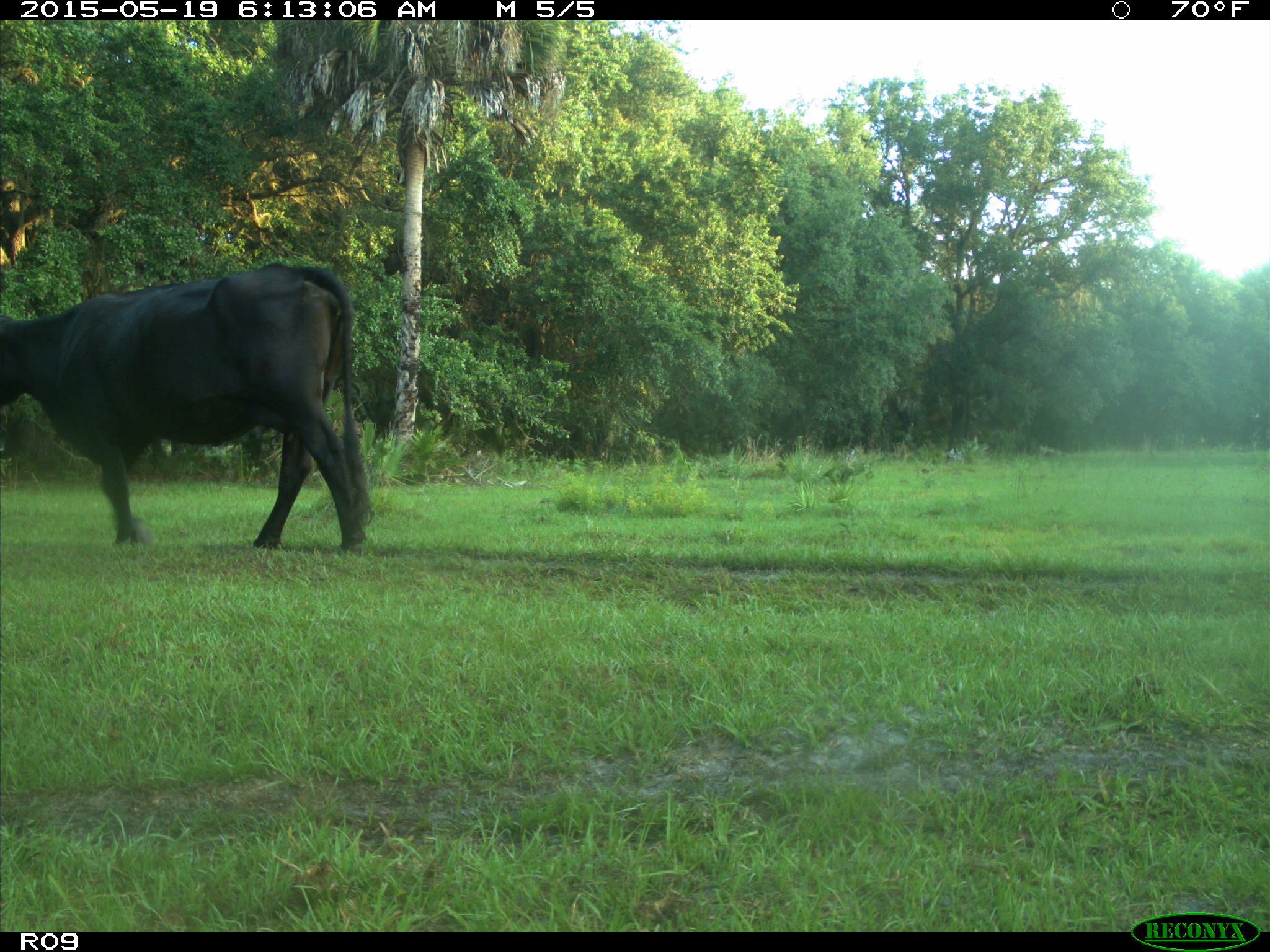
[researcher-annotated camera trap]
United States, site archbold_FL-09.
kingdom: Animalia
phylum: Chordata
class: Mammalia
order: Artiodactyla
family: Bovidae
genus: Bos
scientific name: Bos taurus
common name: domestic cow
Bos taurus (domestic cow).